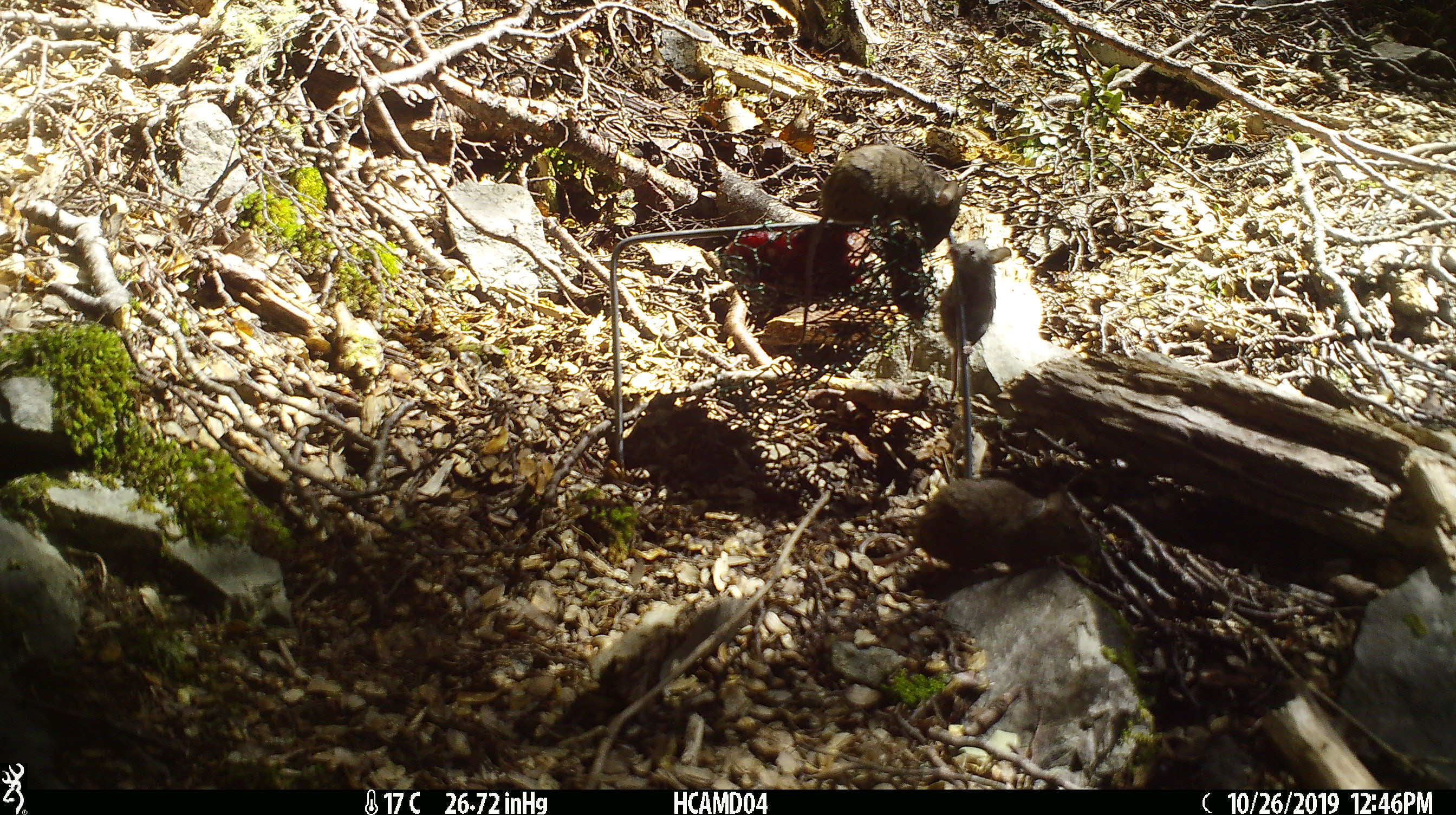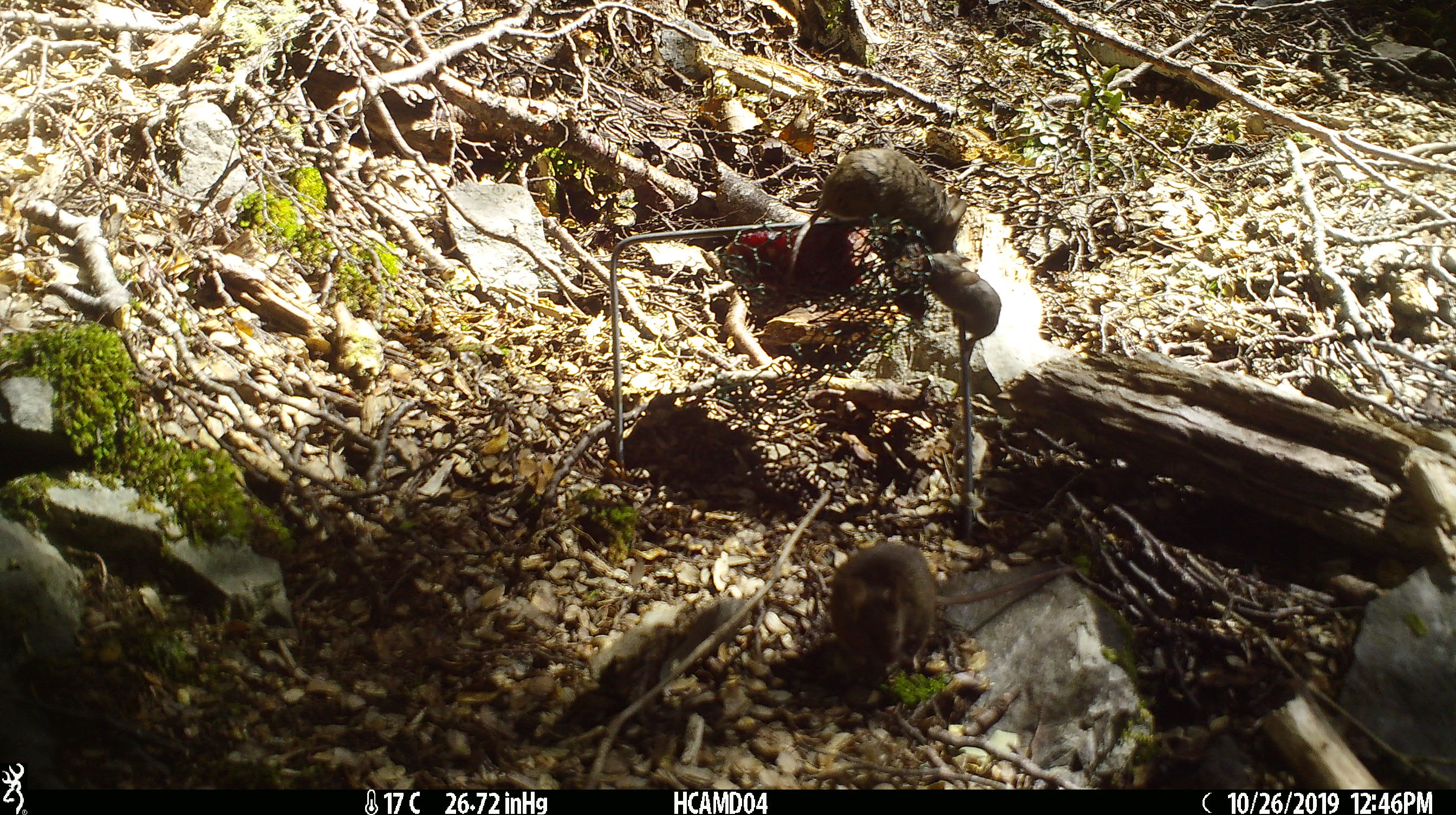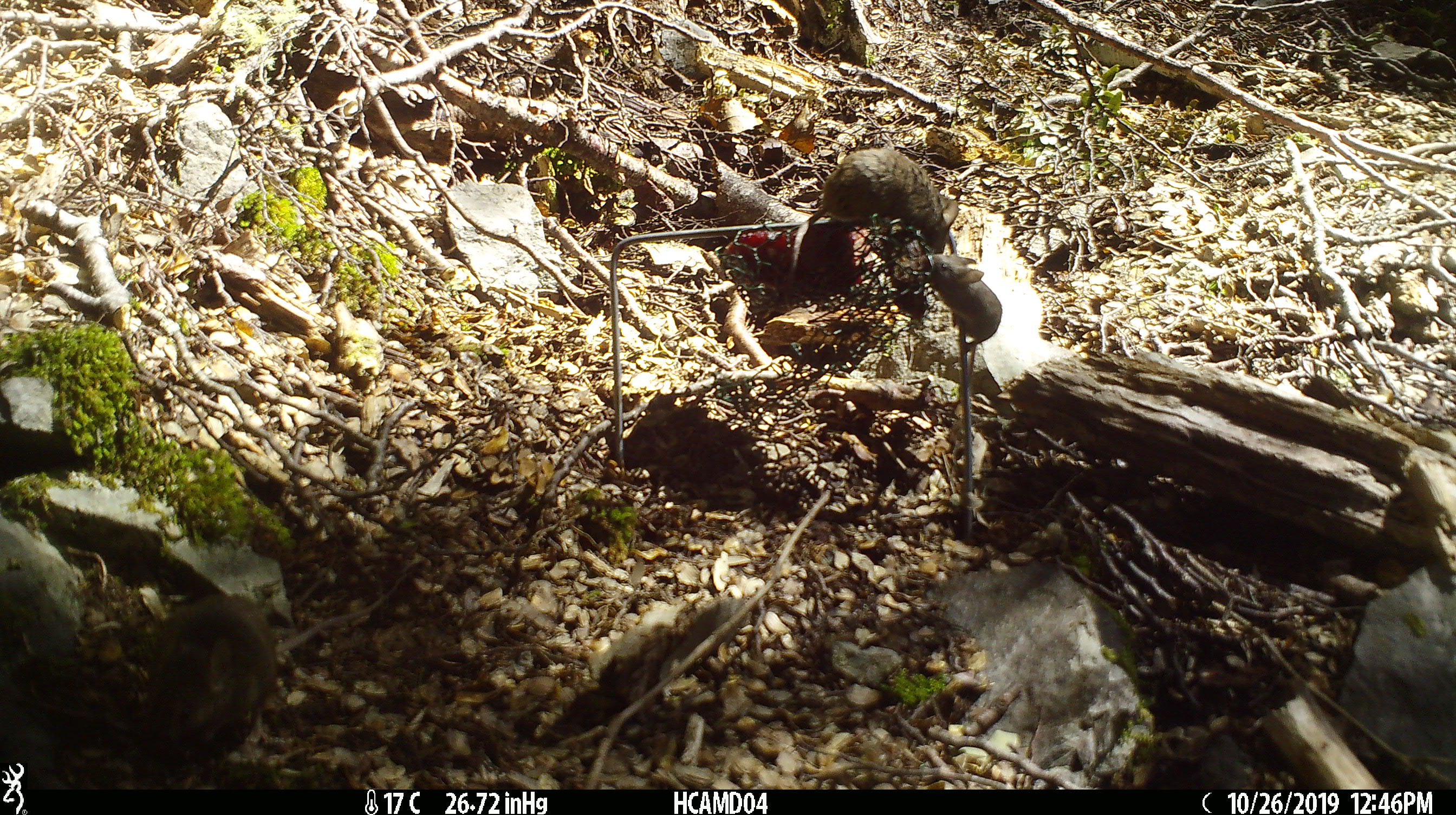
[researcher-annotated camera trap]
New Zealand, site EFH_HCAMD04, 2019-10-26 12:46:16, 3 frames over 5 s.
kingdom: Animalia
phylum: Chordata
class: Mammalia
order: Rodentia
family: Muridae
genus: Mus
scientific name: Mus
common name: mouse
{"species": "mouse (Mus)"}